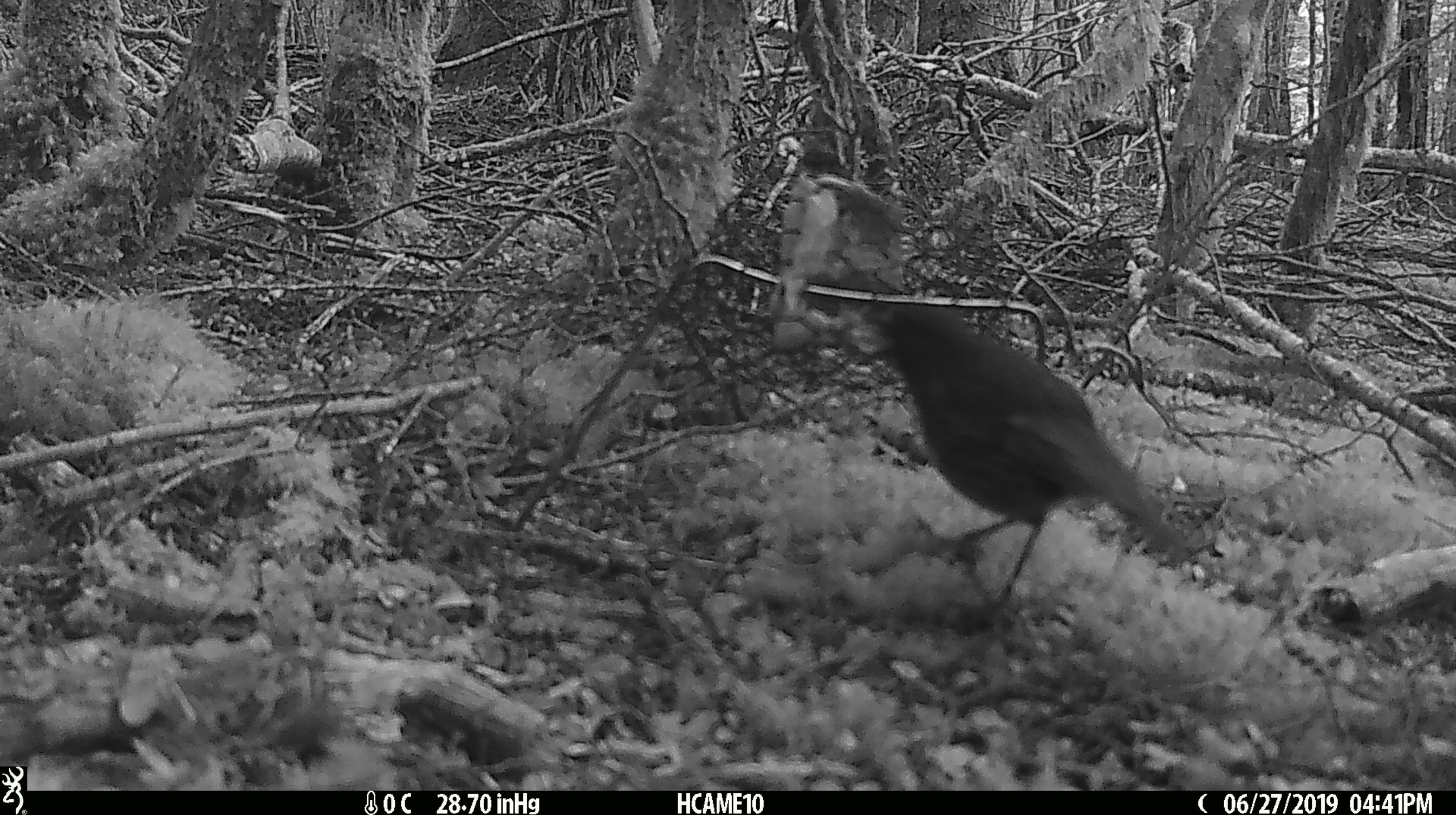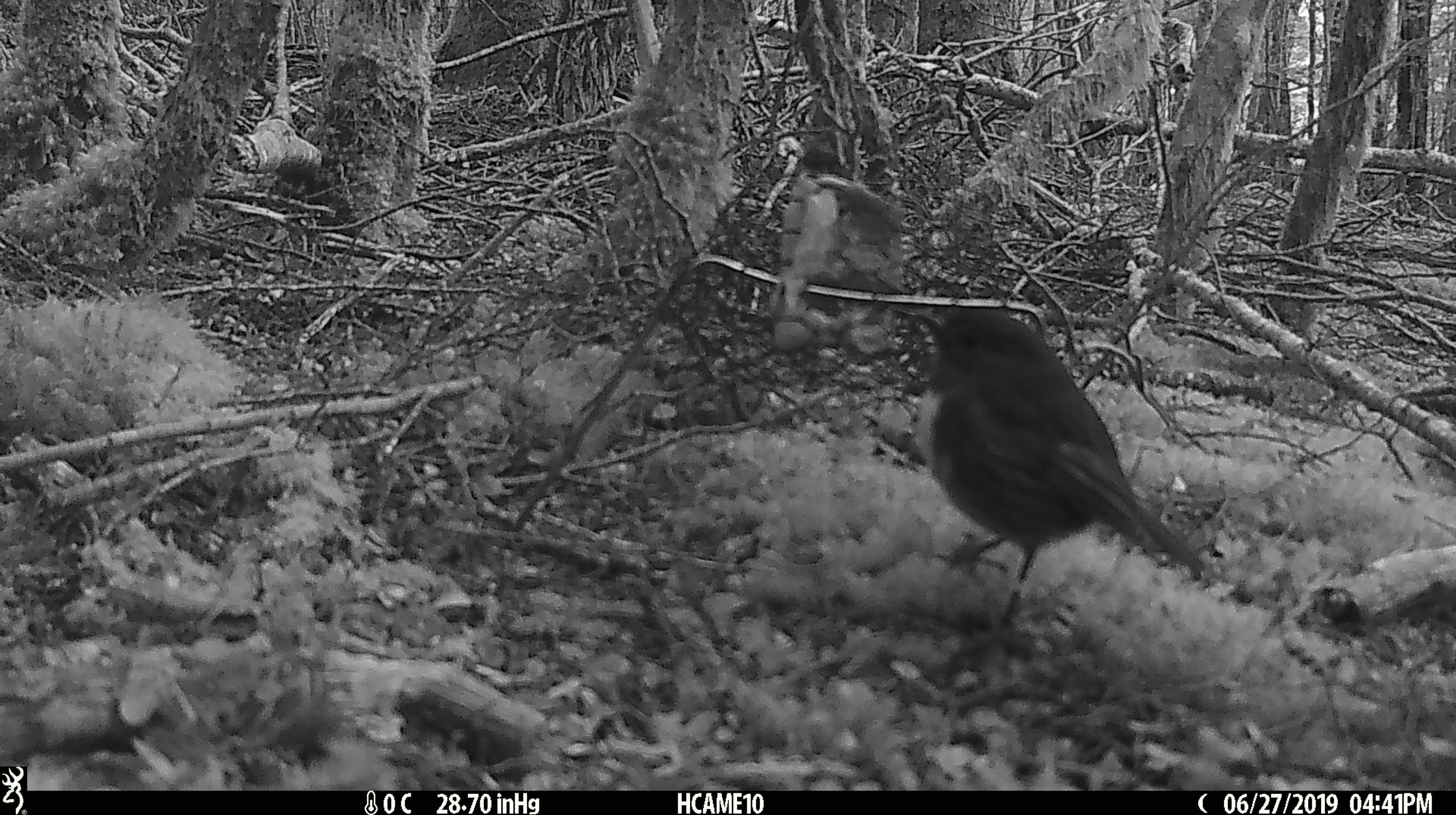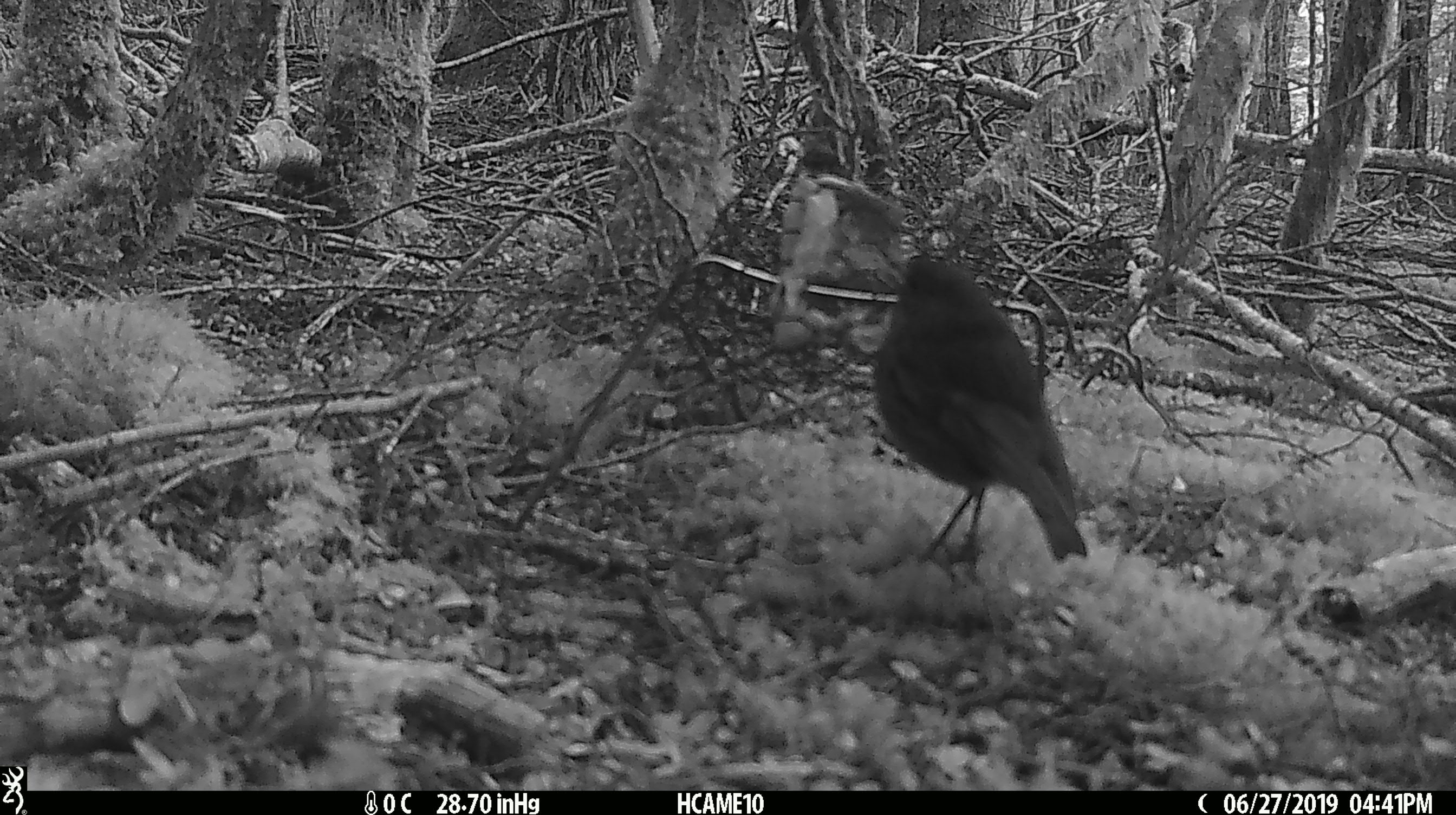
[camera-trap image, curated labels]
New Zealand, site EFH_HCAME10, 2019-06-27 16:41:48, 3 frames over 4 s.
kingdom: Animalia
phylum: Chordata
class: Aves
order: Passeriformes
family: Petroicidae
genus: Petroica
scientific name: Petroica australis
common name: new zealand robin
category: robin